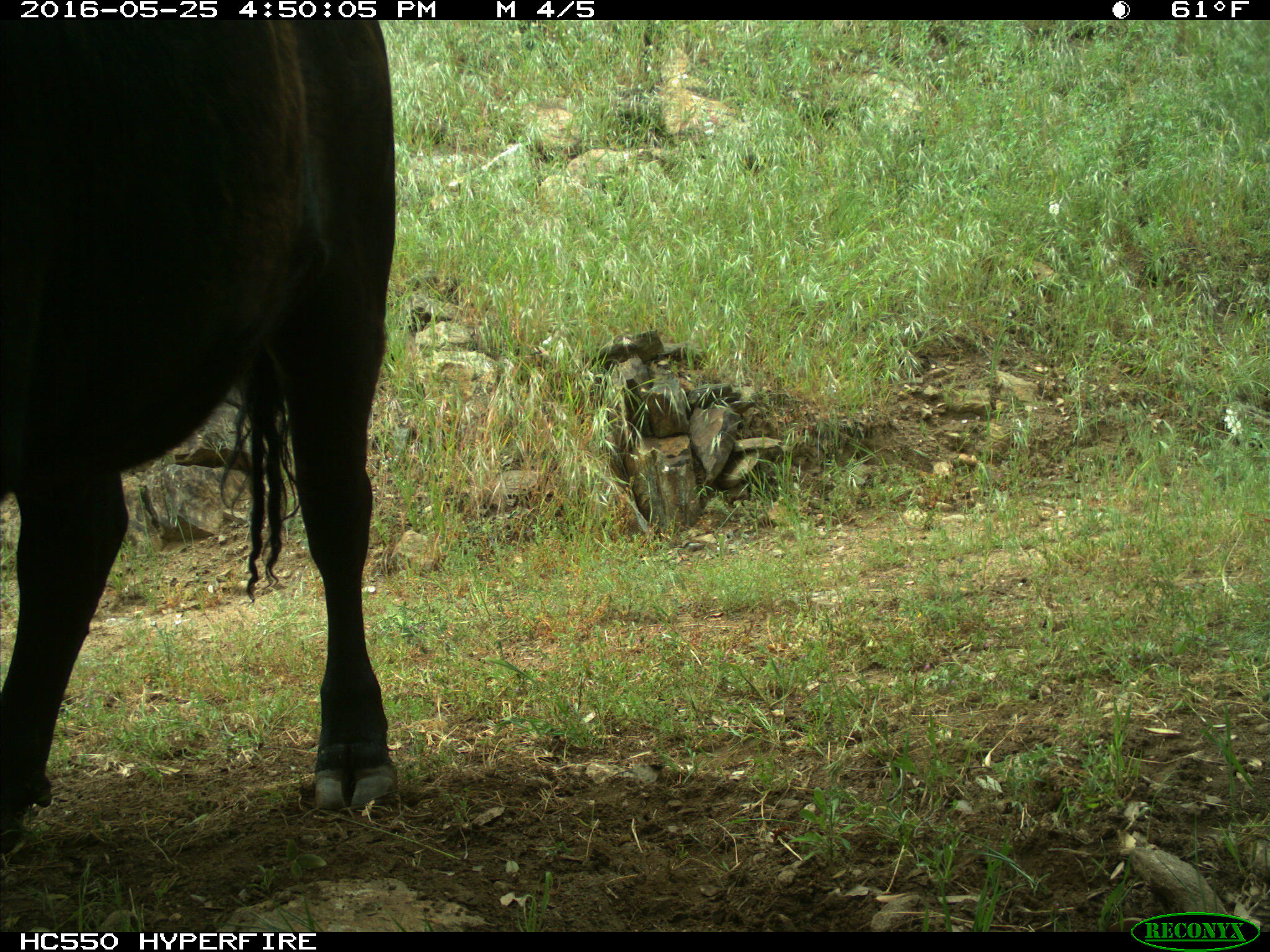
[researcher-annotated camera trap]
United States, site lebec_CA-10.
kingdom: Animalia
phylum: Chordata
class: Mammalia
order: Artiodactyla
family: Bovidae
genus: Bos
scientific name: Bos taurus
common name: domestic cow